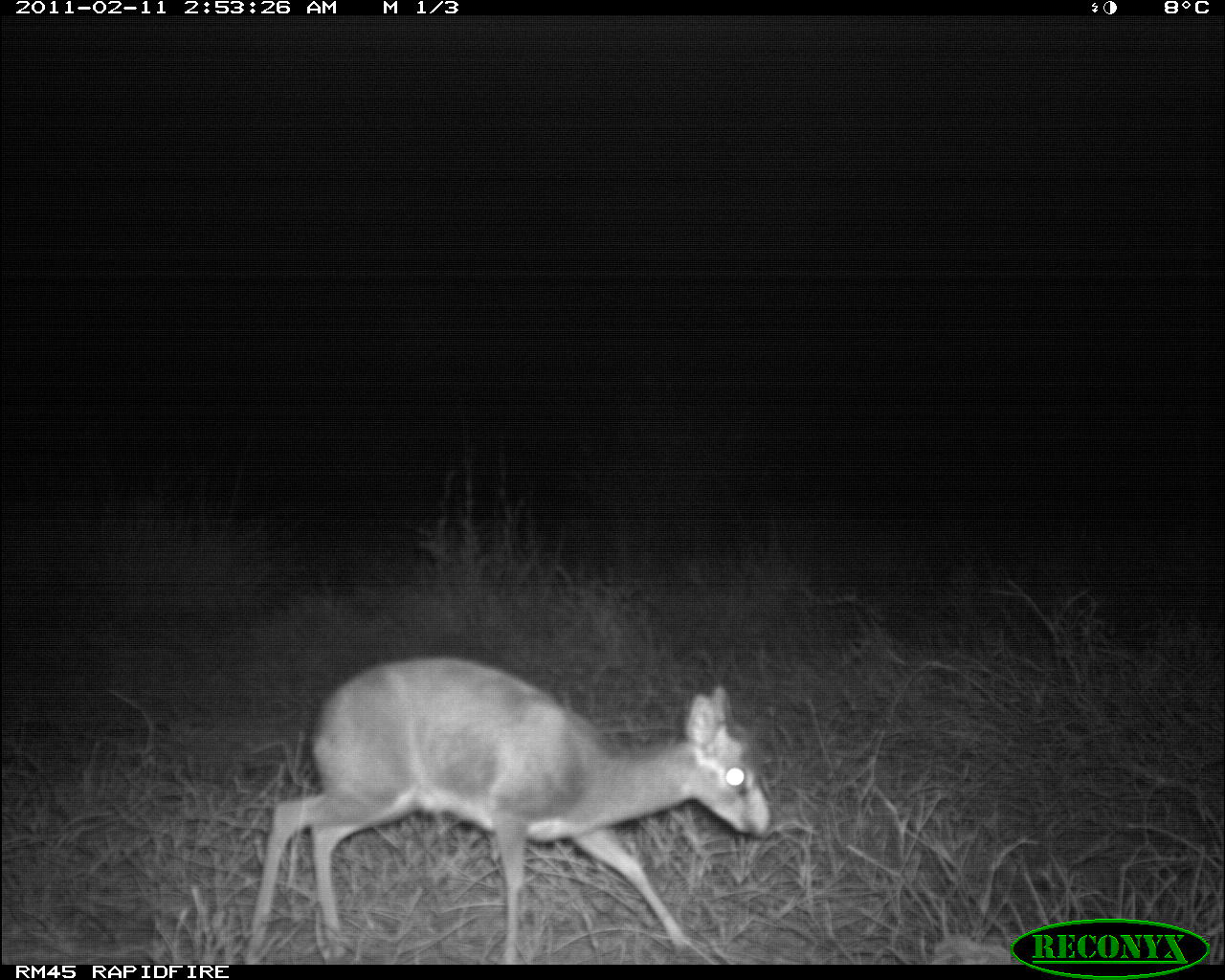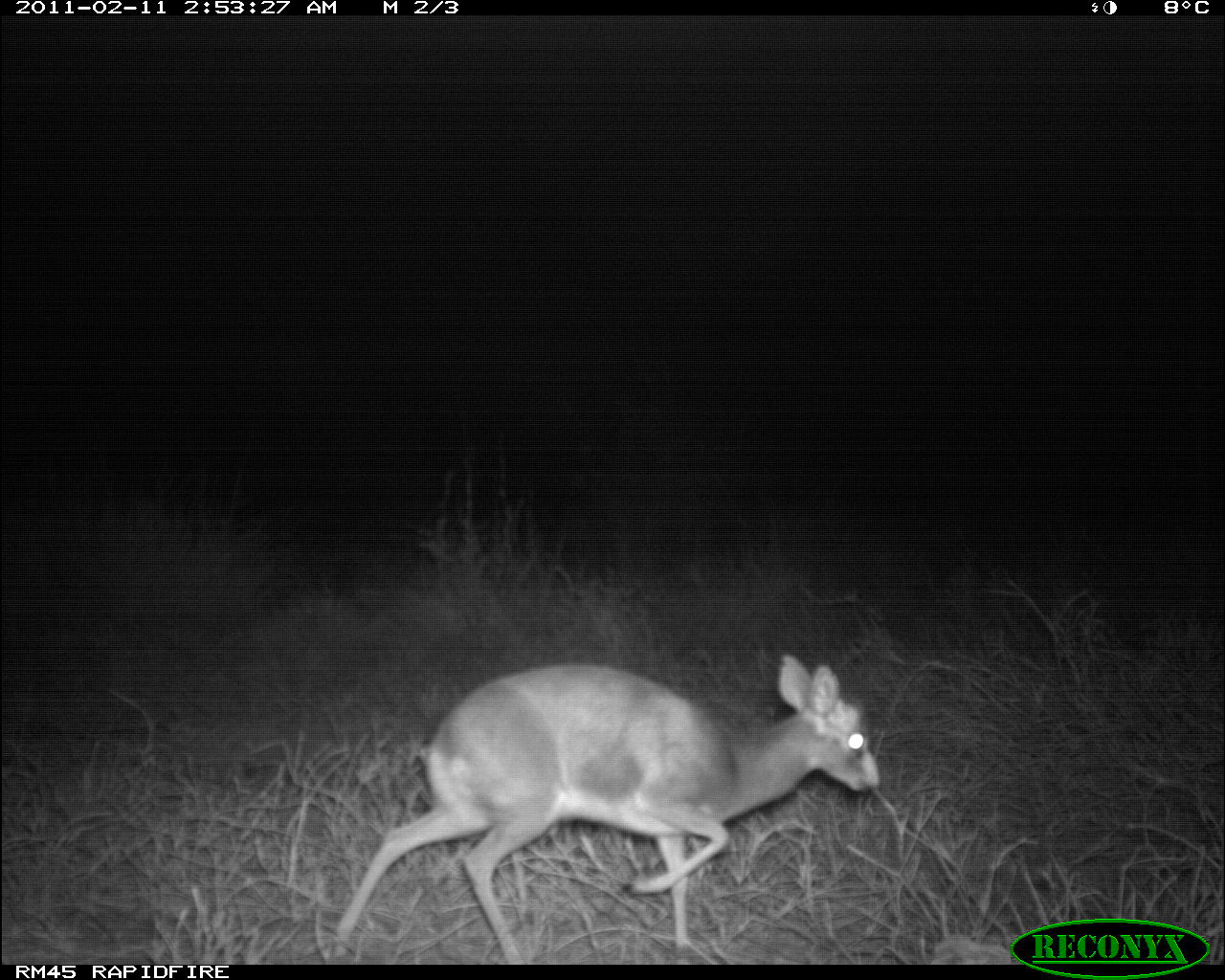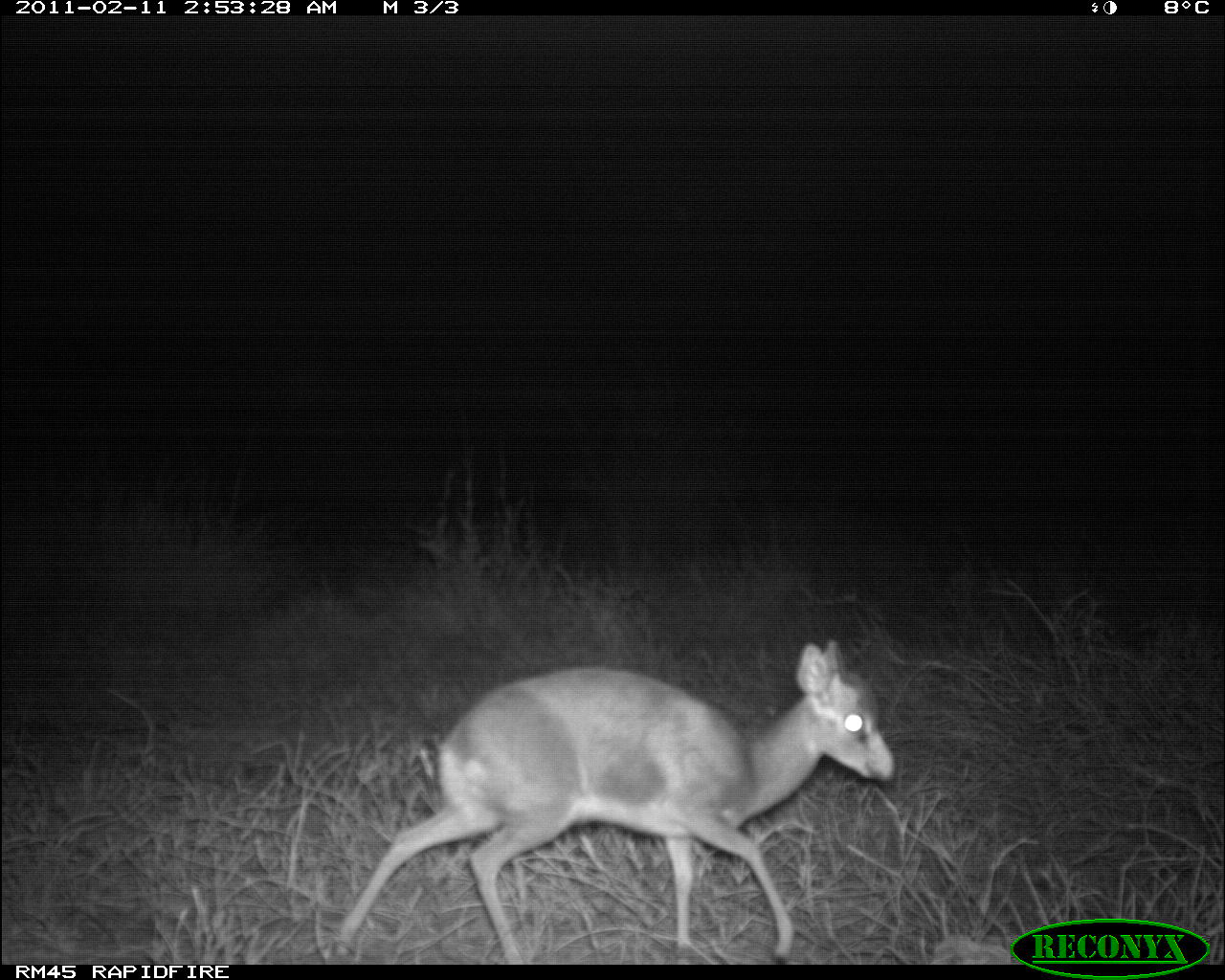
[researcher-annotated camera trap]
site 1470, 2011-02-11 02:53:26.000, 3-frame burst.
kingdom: Animalia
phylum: Chordata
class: Mammalia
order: Artiodactyla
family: Bovidae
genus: Madoqua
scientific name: Madoqua guentheri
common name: günther's dik-dik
Madoqua guentheri (günther's dik-dik), count 1.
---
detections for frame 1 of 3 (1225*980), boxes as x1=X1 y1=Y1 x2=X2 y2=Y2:
madoqua guentheri: x1=242 y1=653 x2=769 y2=963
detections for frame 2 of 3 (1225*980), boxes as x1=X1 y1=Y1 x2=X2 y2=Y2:
madoqua guentheri: x1=330 y1=650 x2=881 y2=964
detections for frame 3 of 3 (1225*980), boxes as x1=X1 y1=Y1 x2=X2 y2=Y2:
madoqua guentheri: x1=334 y1=638 x2=895 y2=964